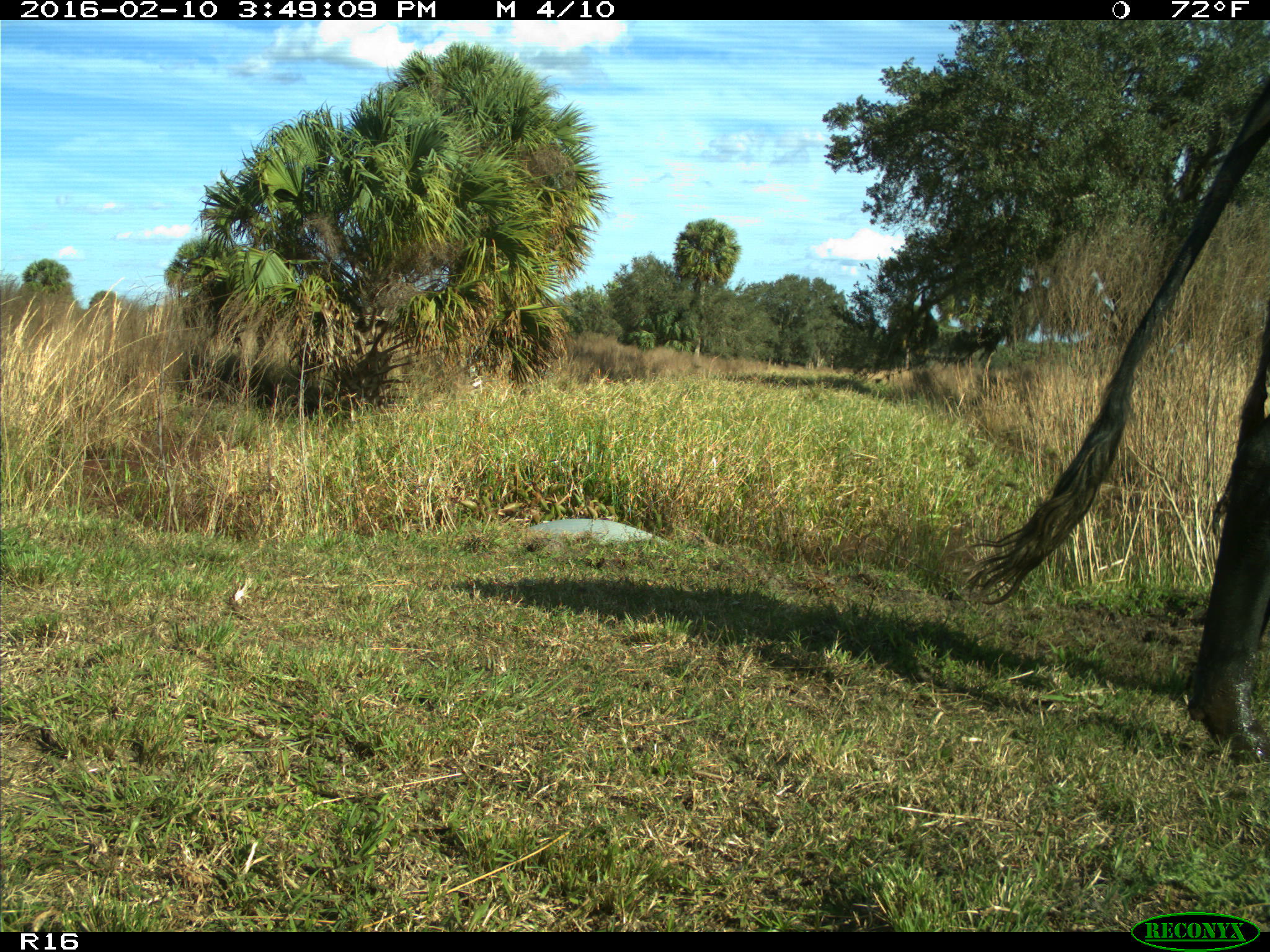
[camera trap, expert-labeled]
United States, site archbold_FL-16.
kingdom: Animalia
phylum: Chordata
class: Mammalia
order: Artiodactyla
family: Bovidae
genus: Bos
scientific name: Bos taurus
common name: domestic cow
Bos taurus (domestic cow).